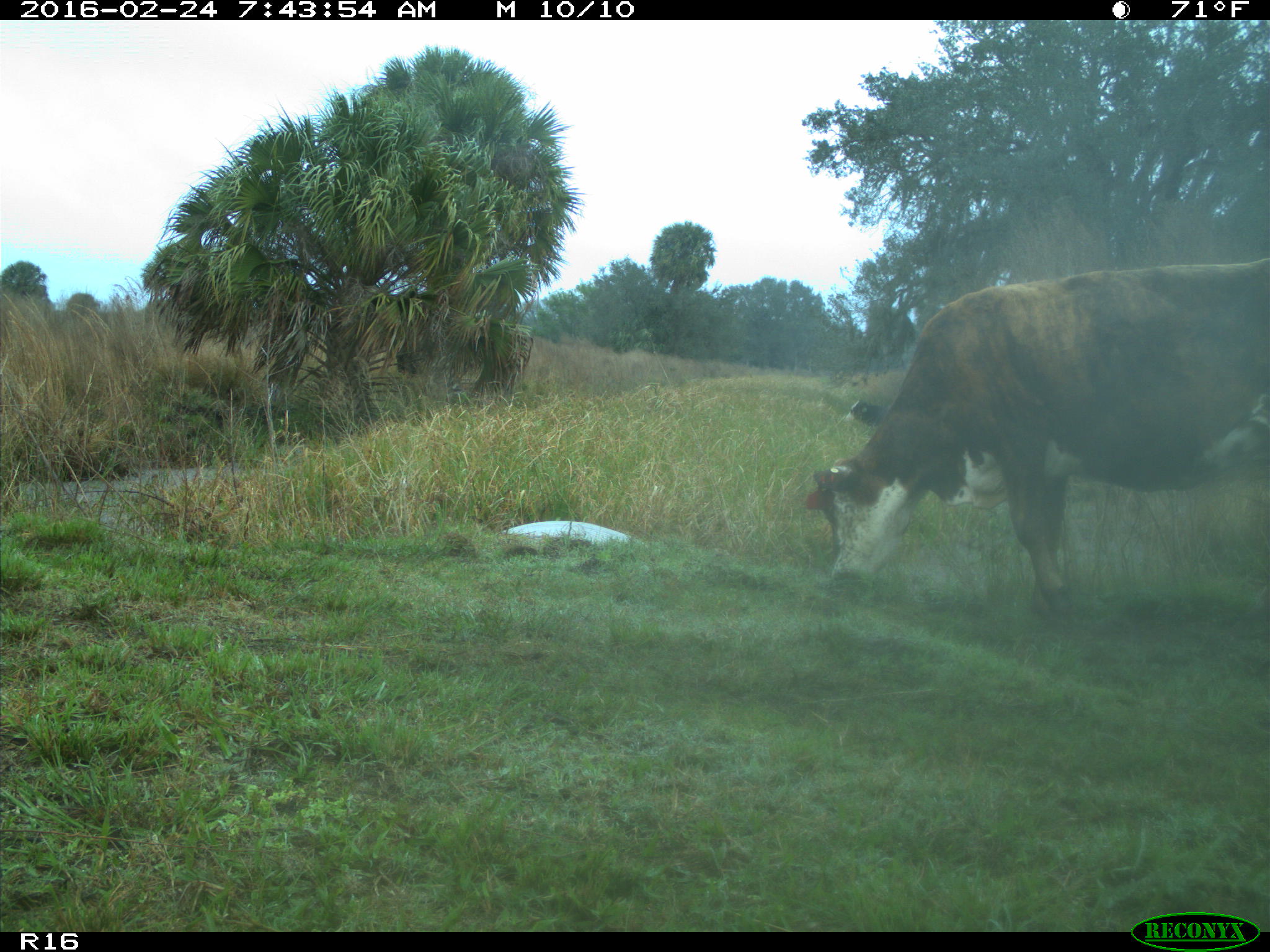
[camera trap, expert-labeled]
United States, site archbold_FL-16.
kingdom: Animalia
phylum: Chordata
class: Mammalia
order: Artiodactyla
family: Bovidae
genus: Bos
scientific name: Bos taurus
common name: domestic cow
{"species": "Bos taurus (domestic cow)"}